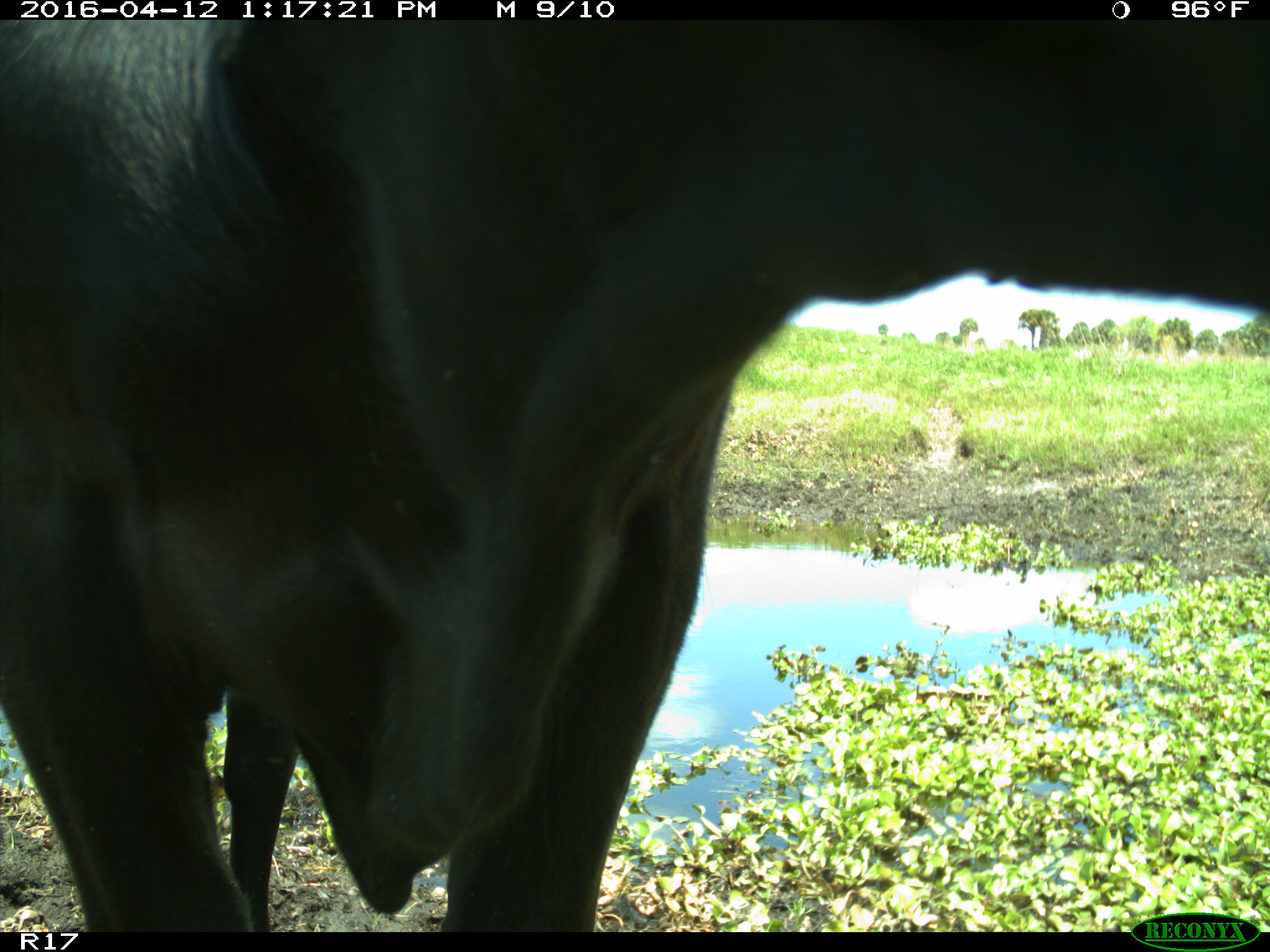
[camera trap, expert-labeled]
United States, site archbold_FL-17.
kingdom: Animalia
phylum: Chordata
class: Mammalia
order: Artiodactyla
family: Bovidae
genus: Bos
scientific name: Bos taurus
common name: domestic cow